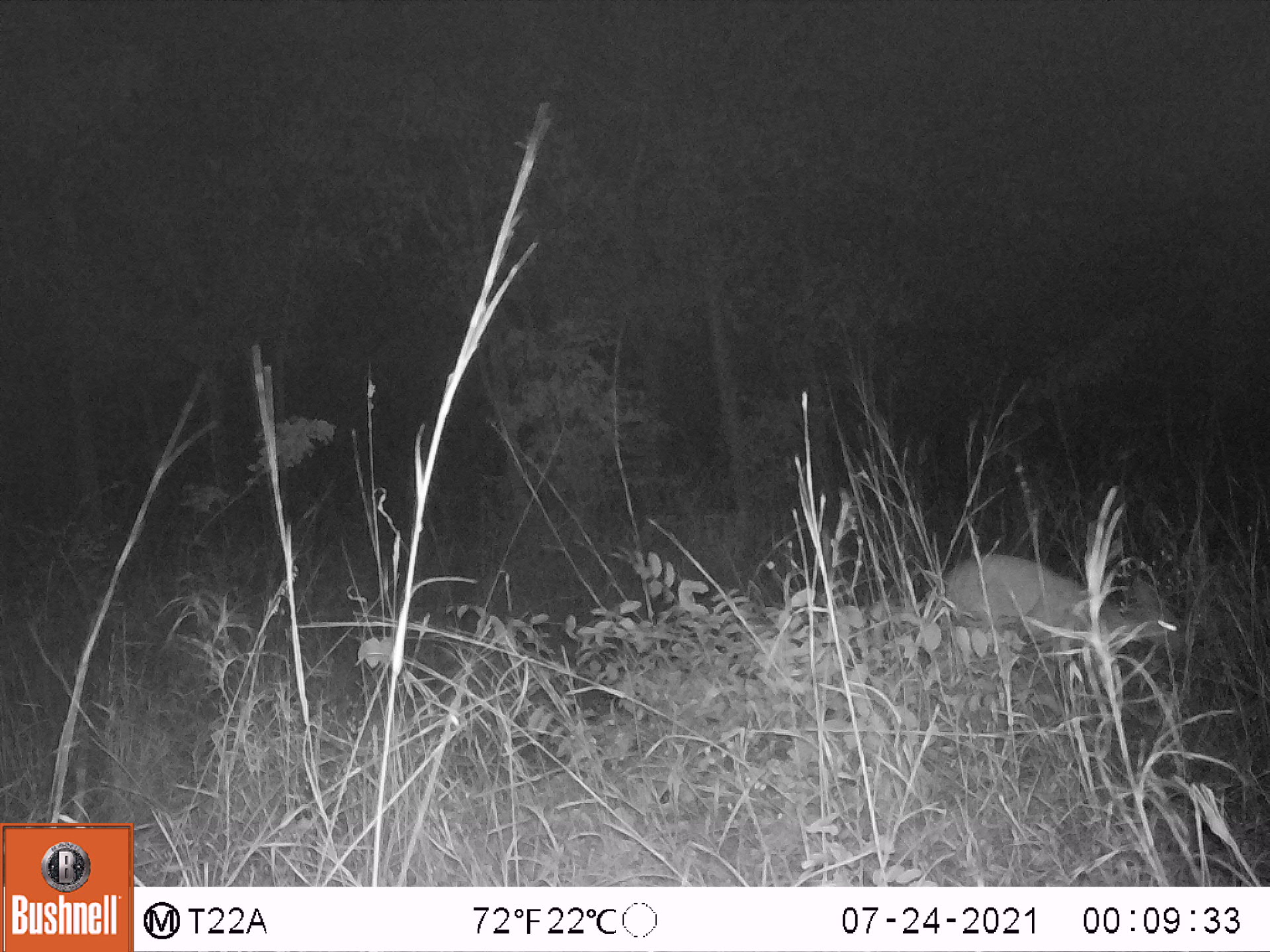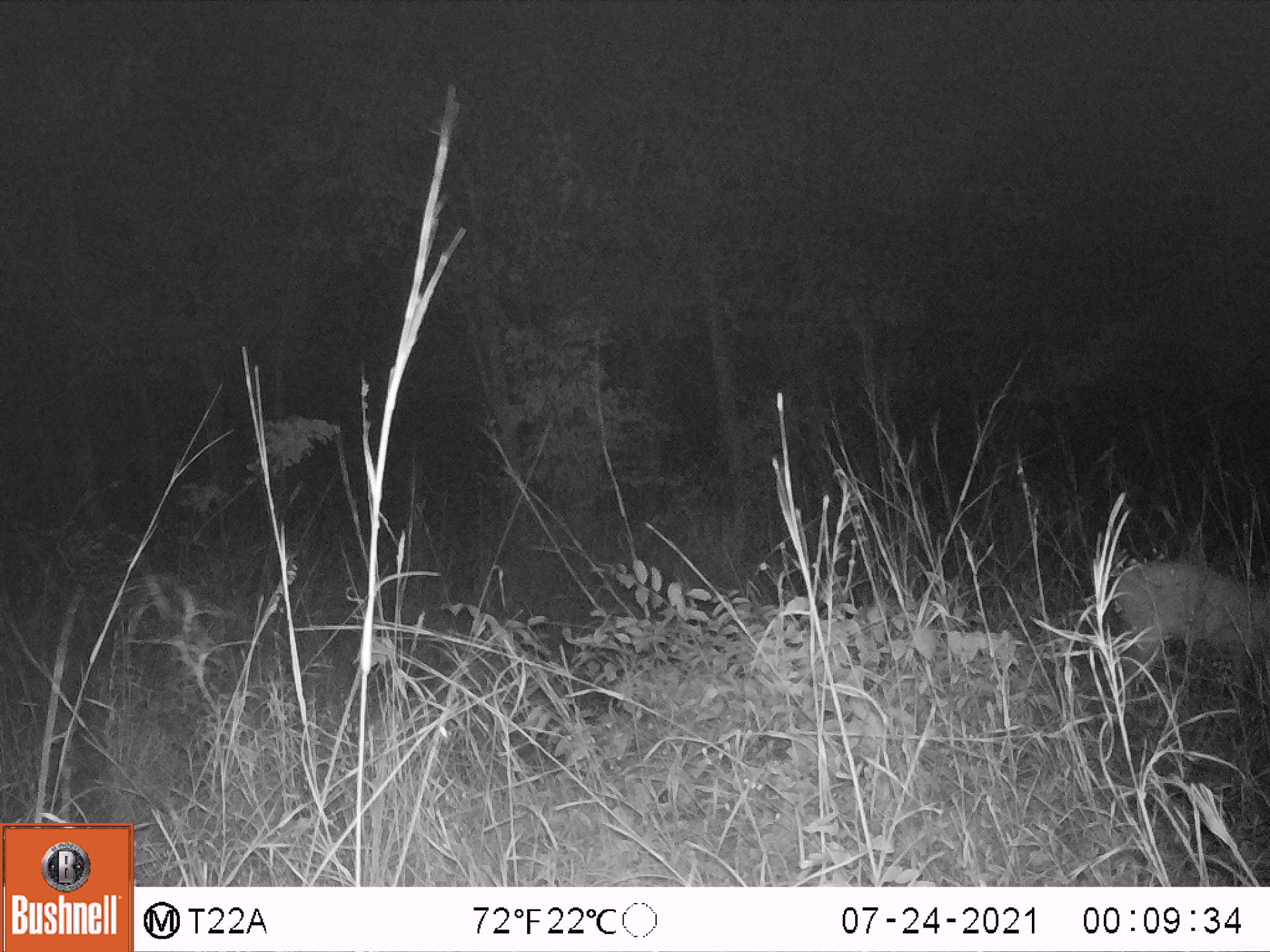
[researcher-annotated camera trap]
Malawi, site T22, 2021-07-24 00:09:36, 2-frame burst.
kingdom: Animalia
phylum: Chordata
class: Mammalia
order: Artiodactyla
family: Bovidae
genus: Tragelaphus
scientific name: Tragelaphus sylvaticus sylvaticus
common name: cape bushbuck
Cape bushbuck (Tragelaphus sylvaticus sylvaticus), count 1.